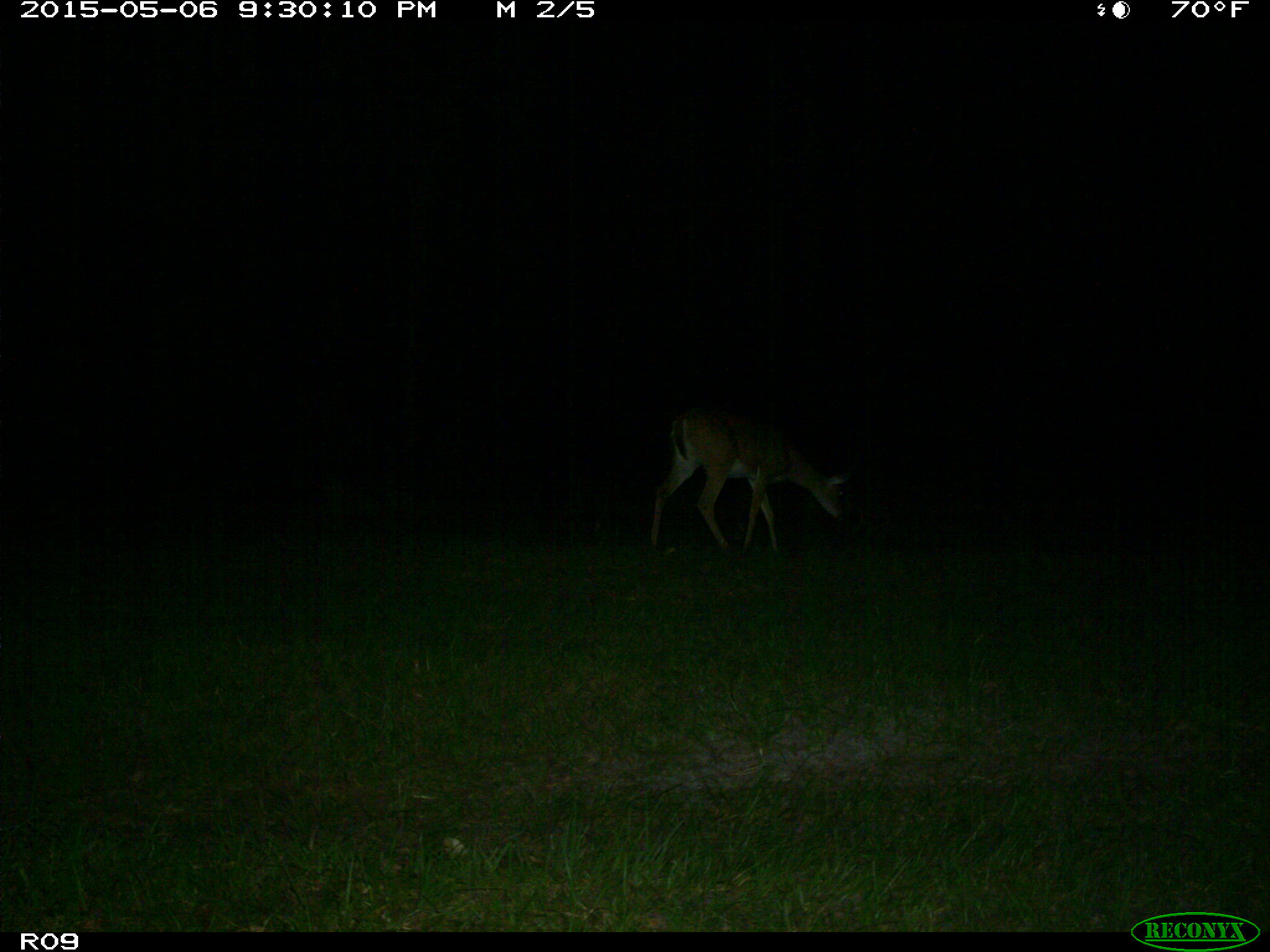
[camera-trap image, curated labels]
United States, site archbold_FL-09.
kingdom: Animalia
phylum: Chordata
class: Mammalia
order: Artiodactyla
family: Cervidae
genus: Odocoileus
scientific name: Odocoileus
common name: deer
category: unidentified deer